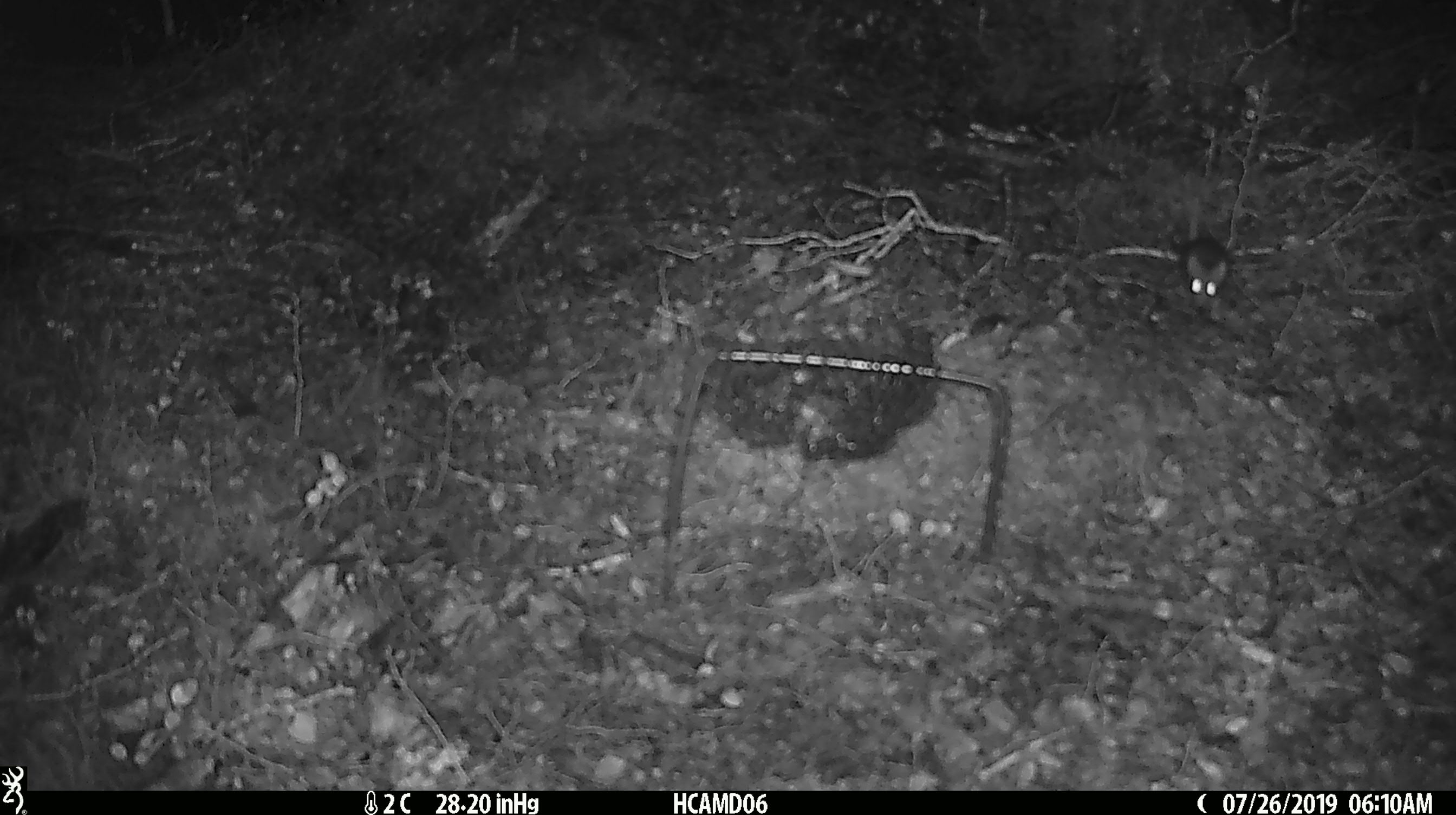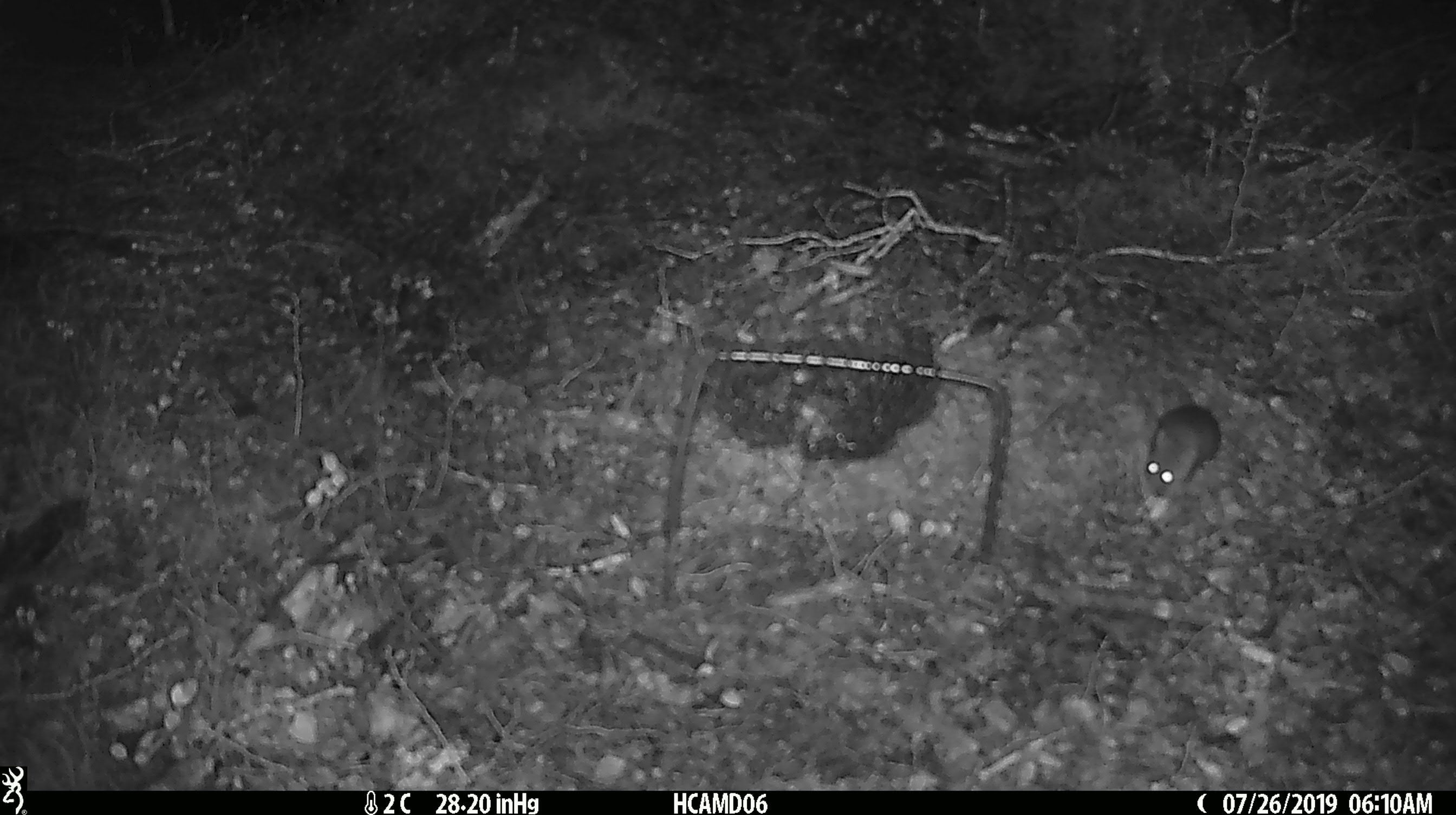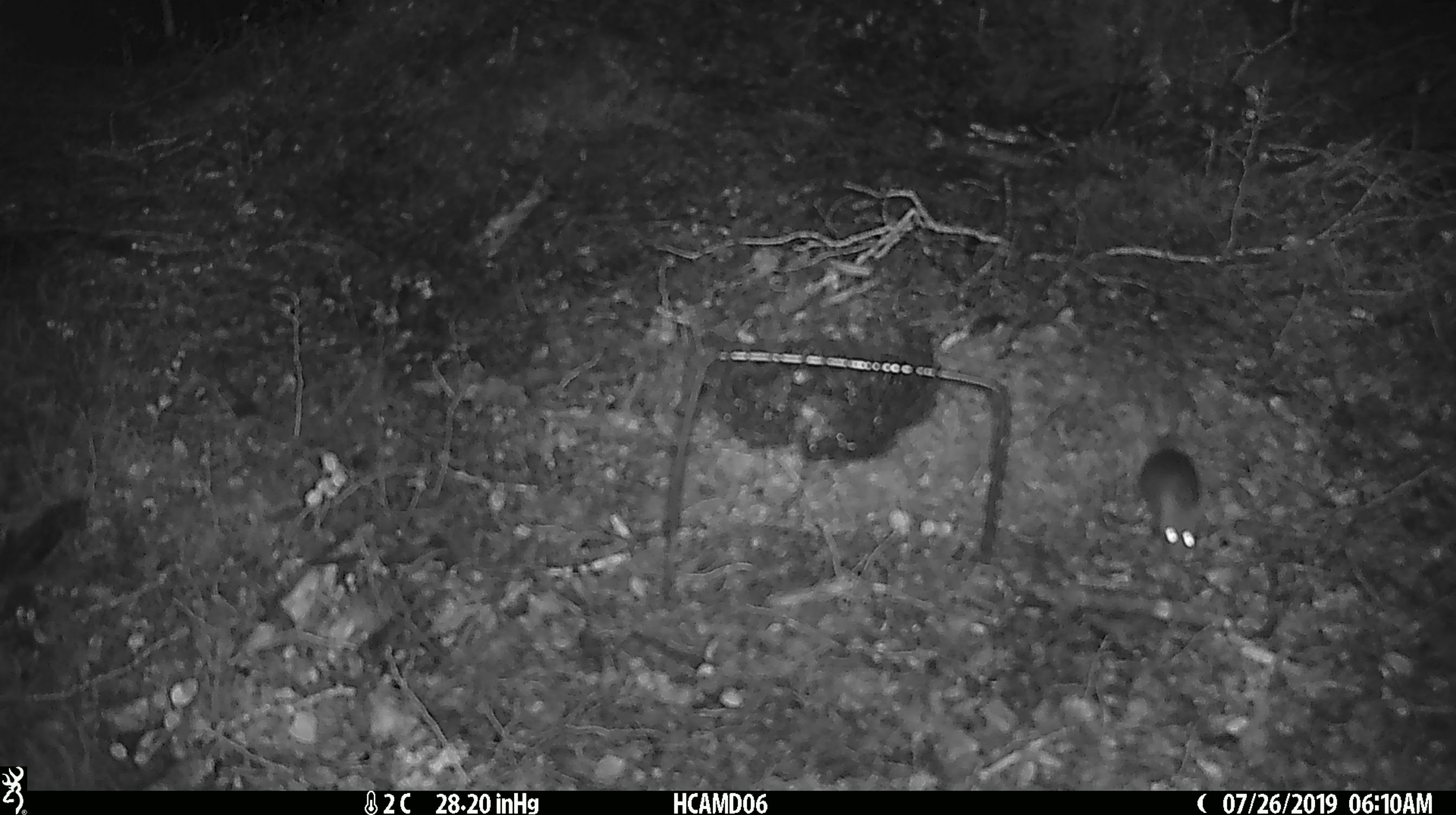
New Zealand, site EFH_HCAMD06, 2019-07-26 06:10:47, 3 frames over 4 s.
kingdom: Animalia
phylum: Chordata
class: Mammalia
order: Rodentia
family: Muridae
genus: Mus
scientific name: Mus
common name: mouse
Mouse (Mus).